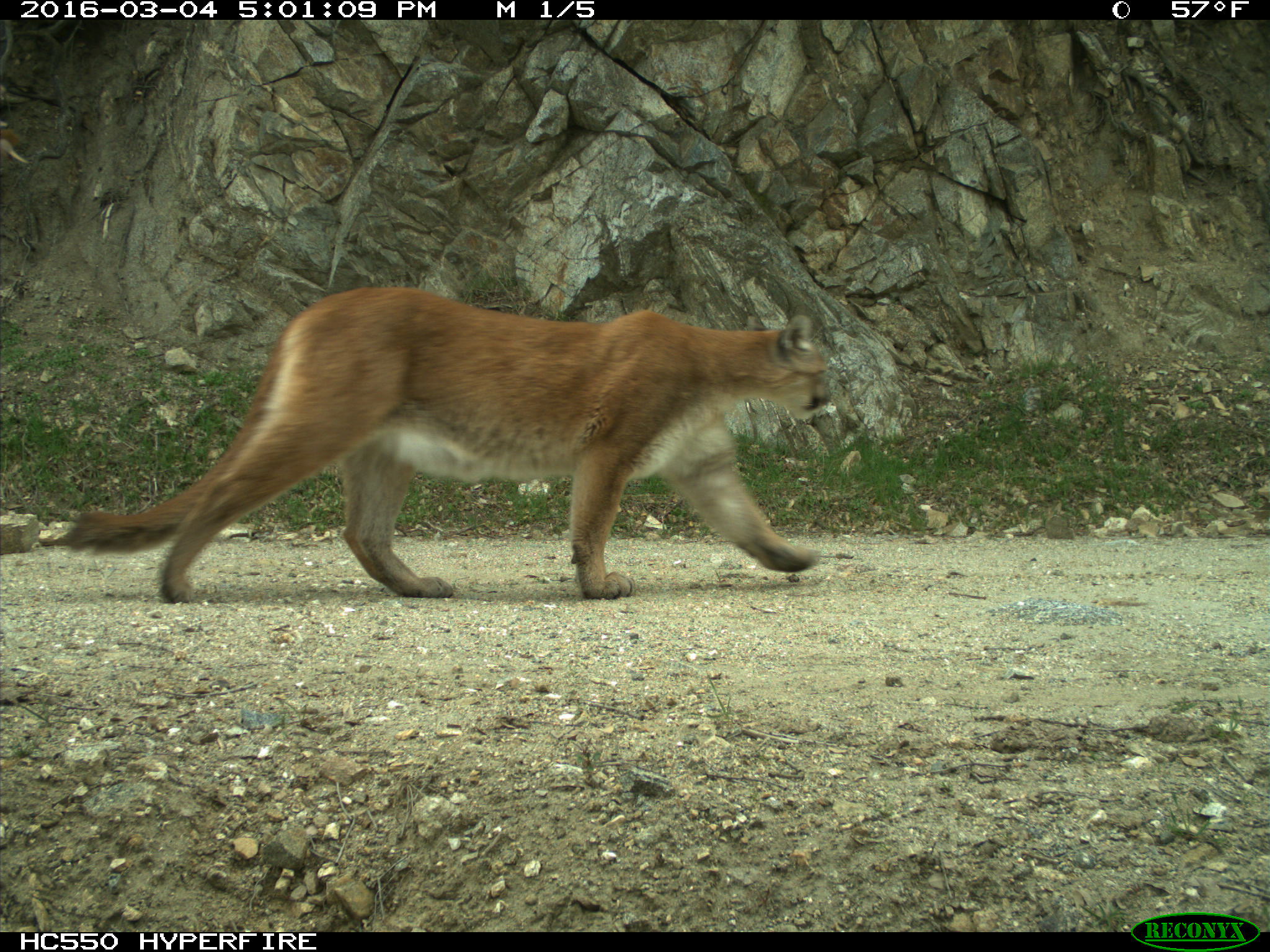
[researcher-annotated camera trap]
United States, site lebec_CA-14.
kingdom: Animalia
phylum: Chordata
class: Mammalia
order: Carnivora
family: Felidae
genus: Puma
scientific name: Puma concolor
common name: mountain lion